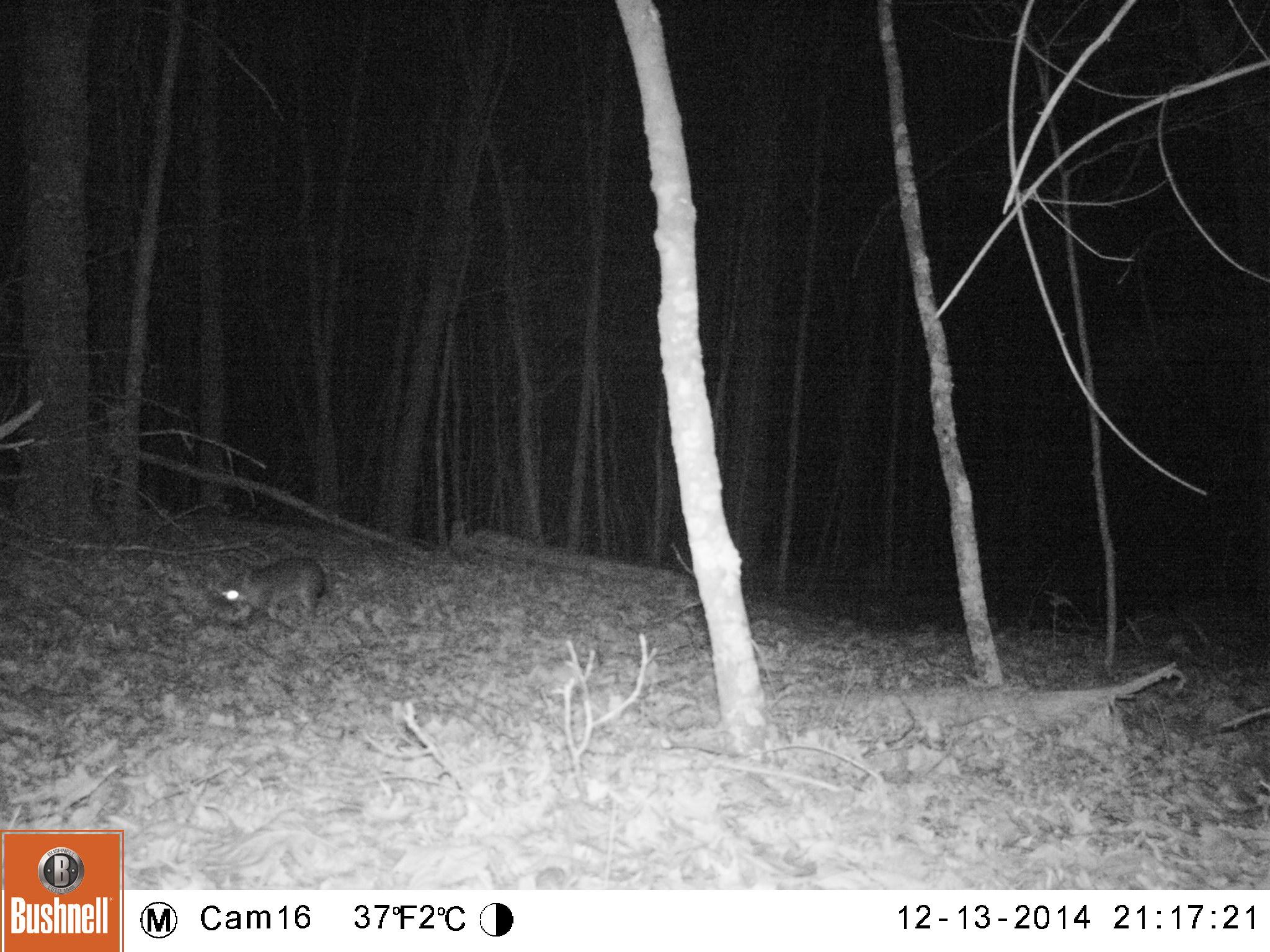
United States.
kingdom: Animalia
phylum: Chordata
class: Mammalia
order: Carnivora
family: Canidae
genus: Urocyon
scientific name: Urocyon cinereoargenteus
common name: gray fox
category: Grey Fox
Grey Fox (gray fox) (Urocyon cinereoargenteus).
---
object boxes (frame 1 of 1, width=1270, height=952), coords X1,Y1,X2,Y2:
Grey Fox: 207,551,336,631